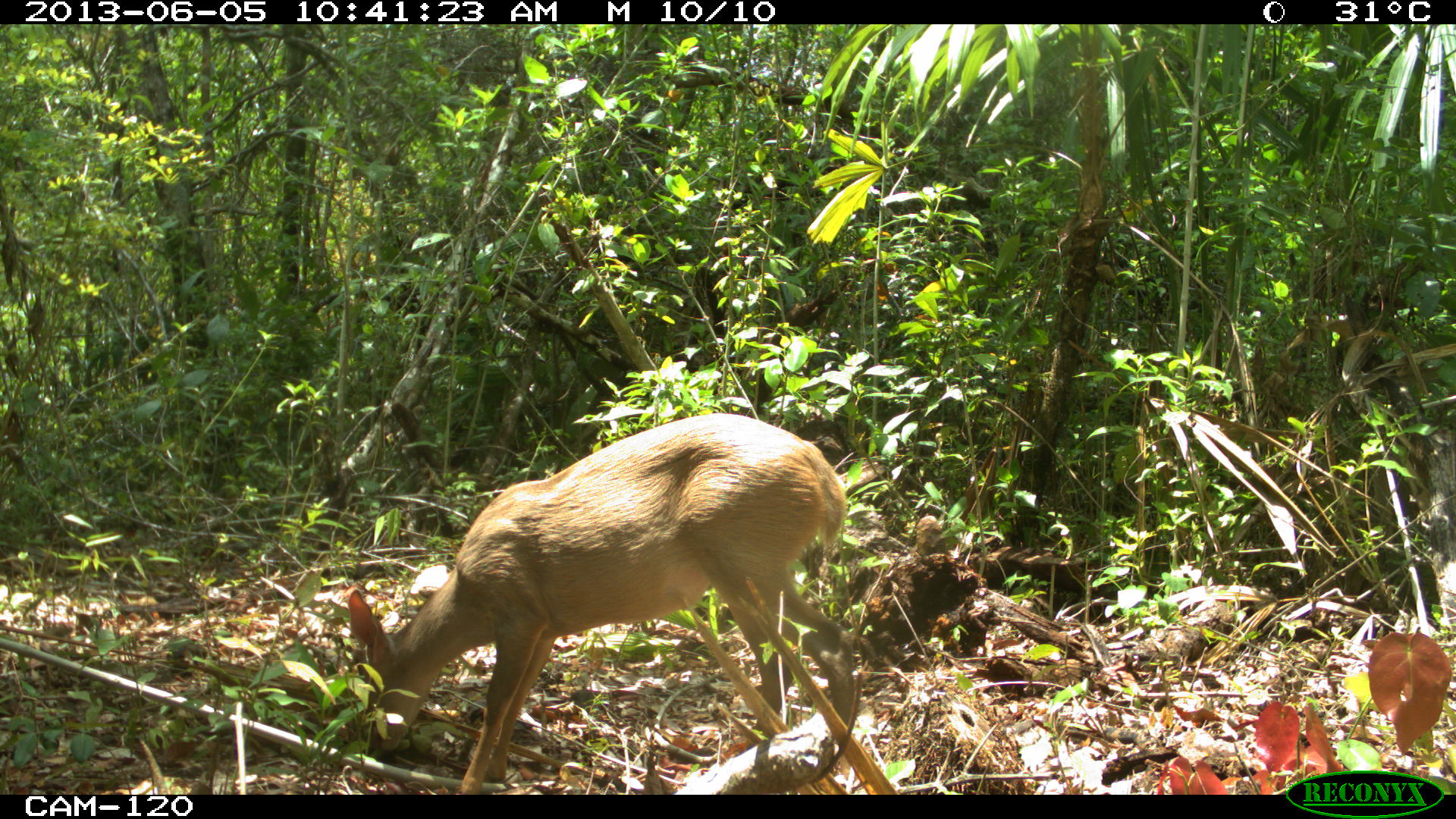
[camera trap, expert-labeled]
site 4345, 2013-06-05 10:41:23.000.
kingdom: Animalia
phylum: Chordata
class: Mammalia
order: Artiodactyla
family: Cervidae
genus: Odocoileus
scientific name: Odocoileus pandora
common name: yucatán brown brocket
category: mazama pandora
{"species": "mazama pandora (yucatán brown brocket) (Odocoileus pandora)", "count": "1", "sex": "female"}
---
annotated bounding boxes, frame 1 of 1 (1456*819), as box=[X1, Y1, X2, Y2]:
mazama pandora: box=[346, 412, 855, 795]